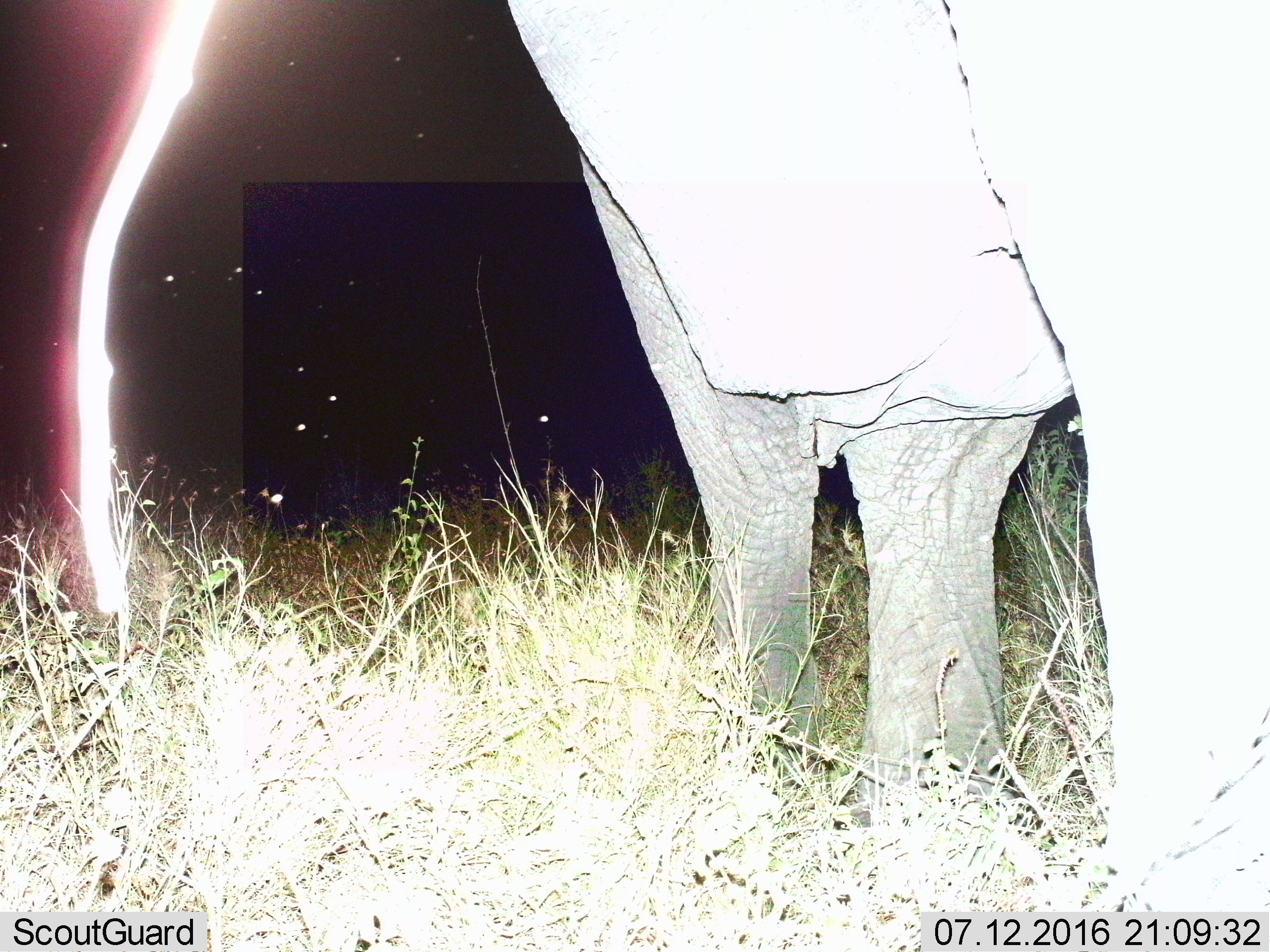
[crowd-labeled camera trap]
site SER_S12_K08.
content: unidentified animal